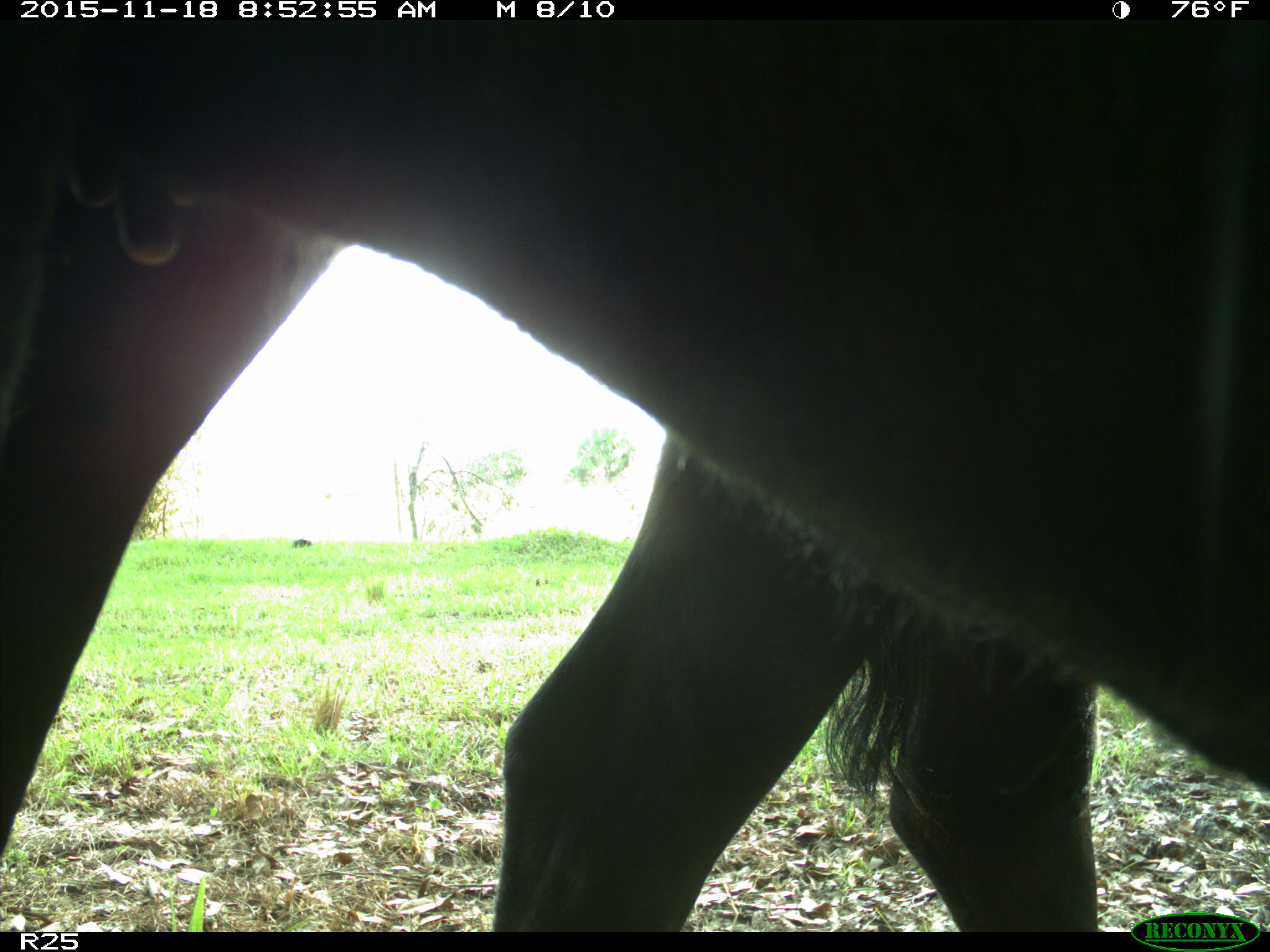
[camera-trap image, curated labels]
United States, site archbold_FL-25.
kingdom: Animalia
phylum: Chordata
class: Mammalia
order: Artiodactyla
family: Bovidae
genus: Bos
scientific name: Bos taurus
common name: domestic cow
Bos taurus (domestic cow).